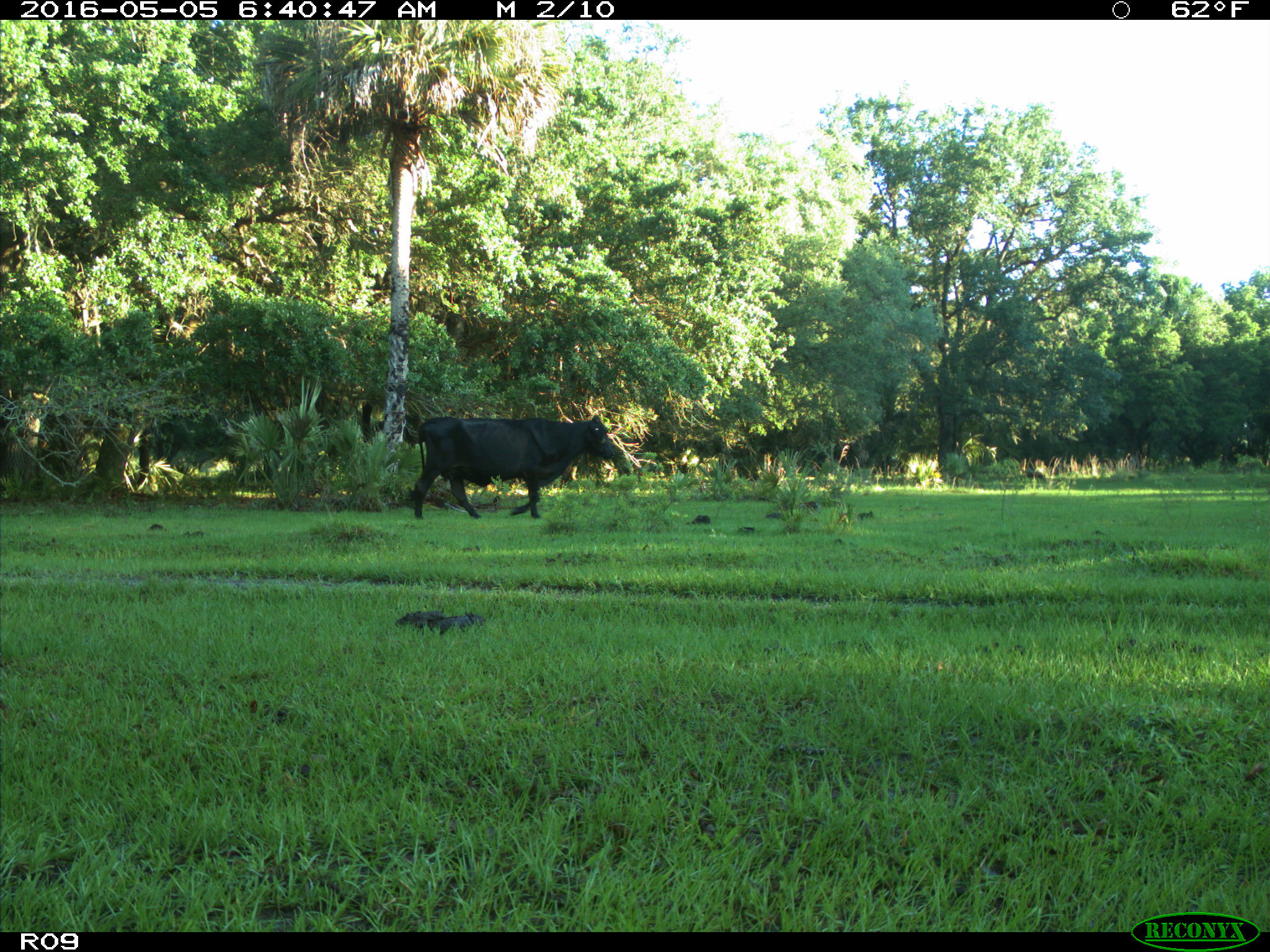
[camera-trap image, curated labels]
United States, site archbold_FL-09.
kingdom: Animalia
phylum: Chordata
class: Mammalia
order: Artiodactyla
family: Bovidae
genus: Bos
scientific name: Bos taurus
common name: domestic cow